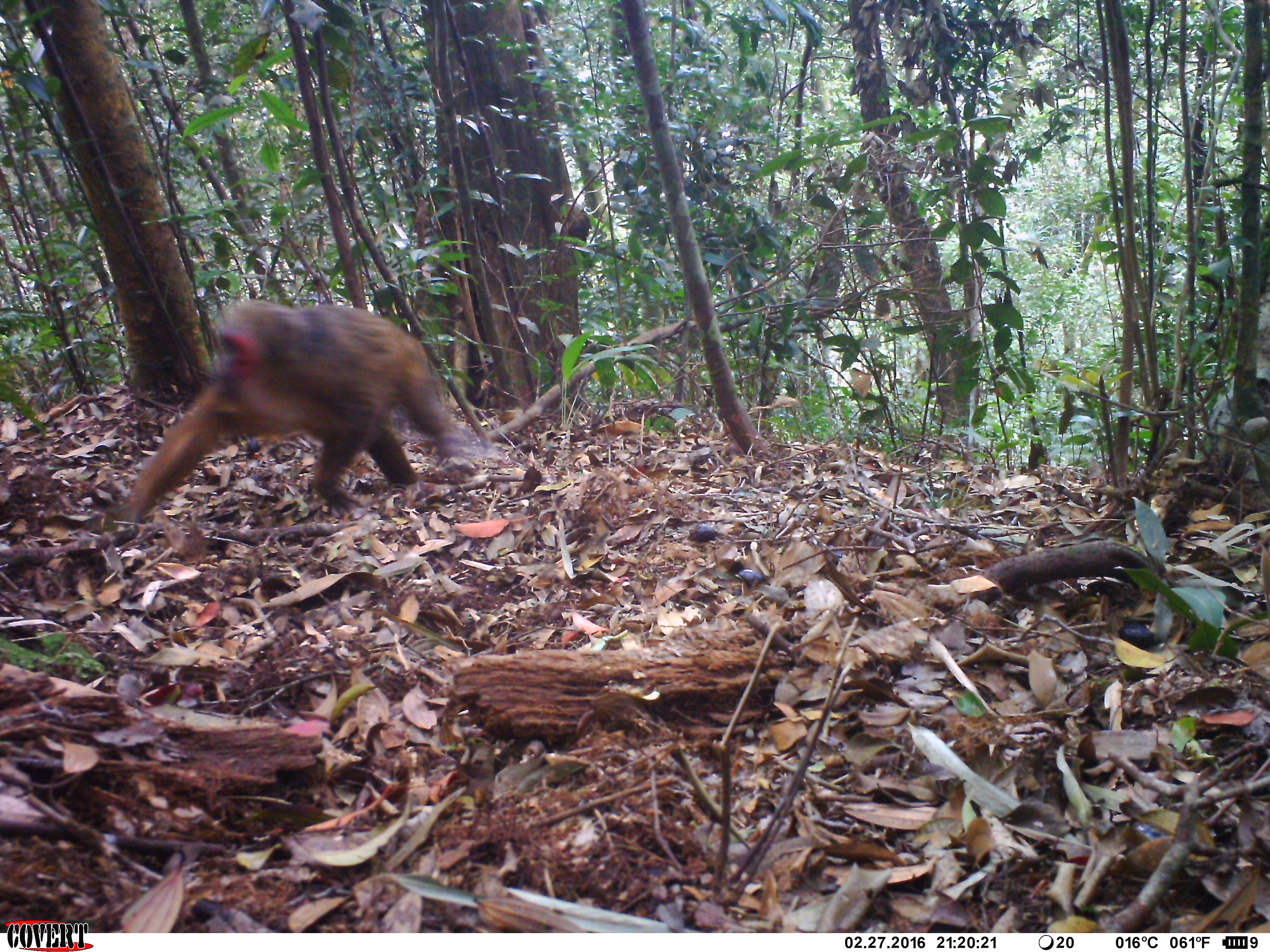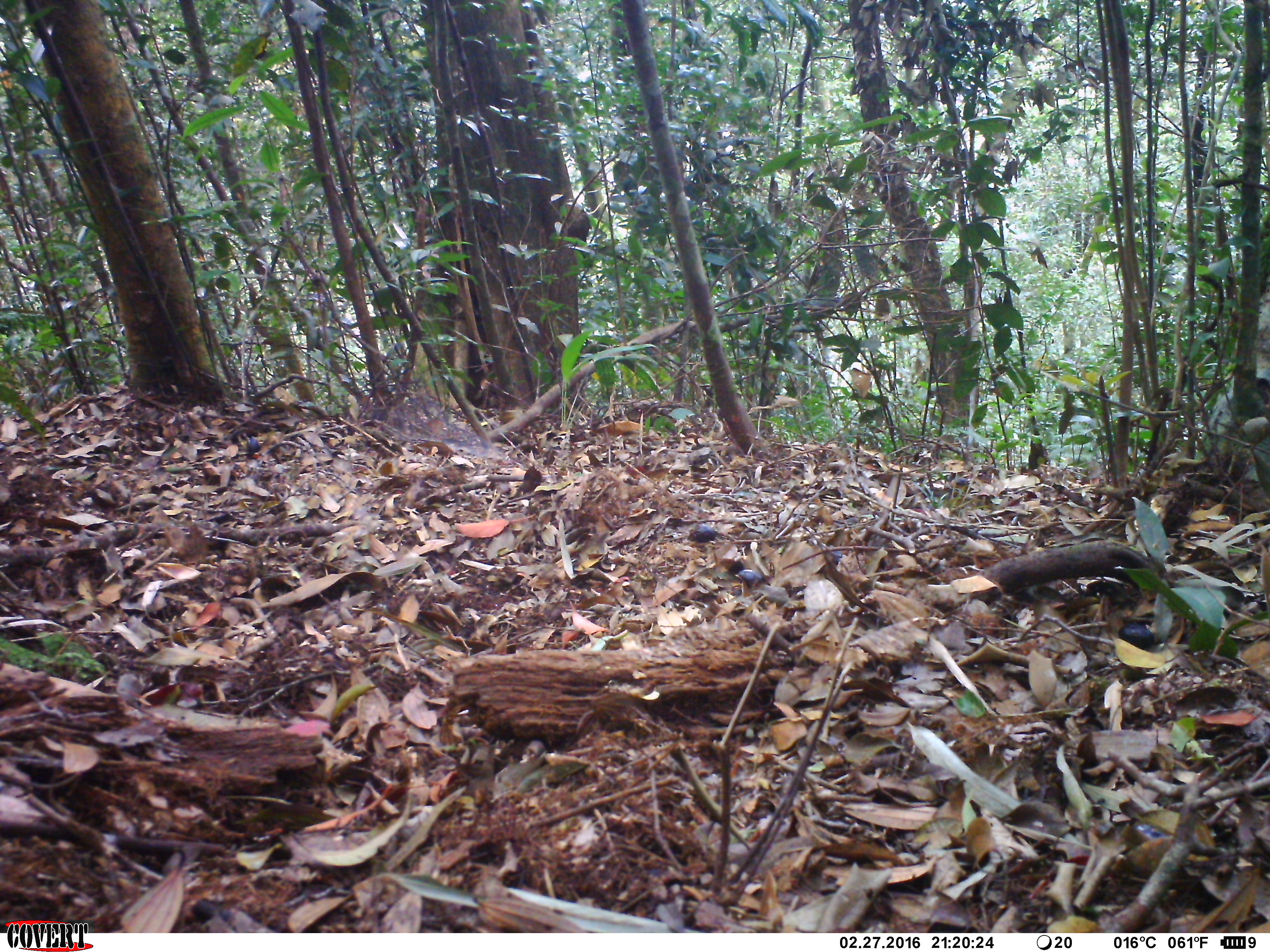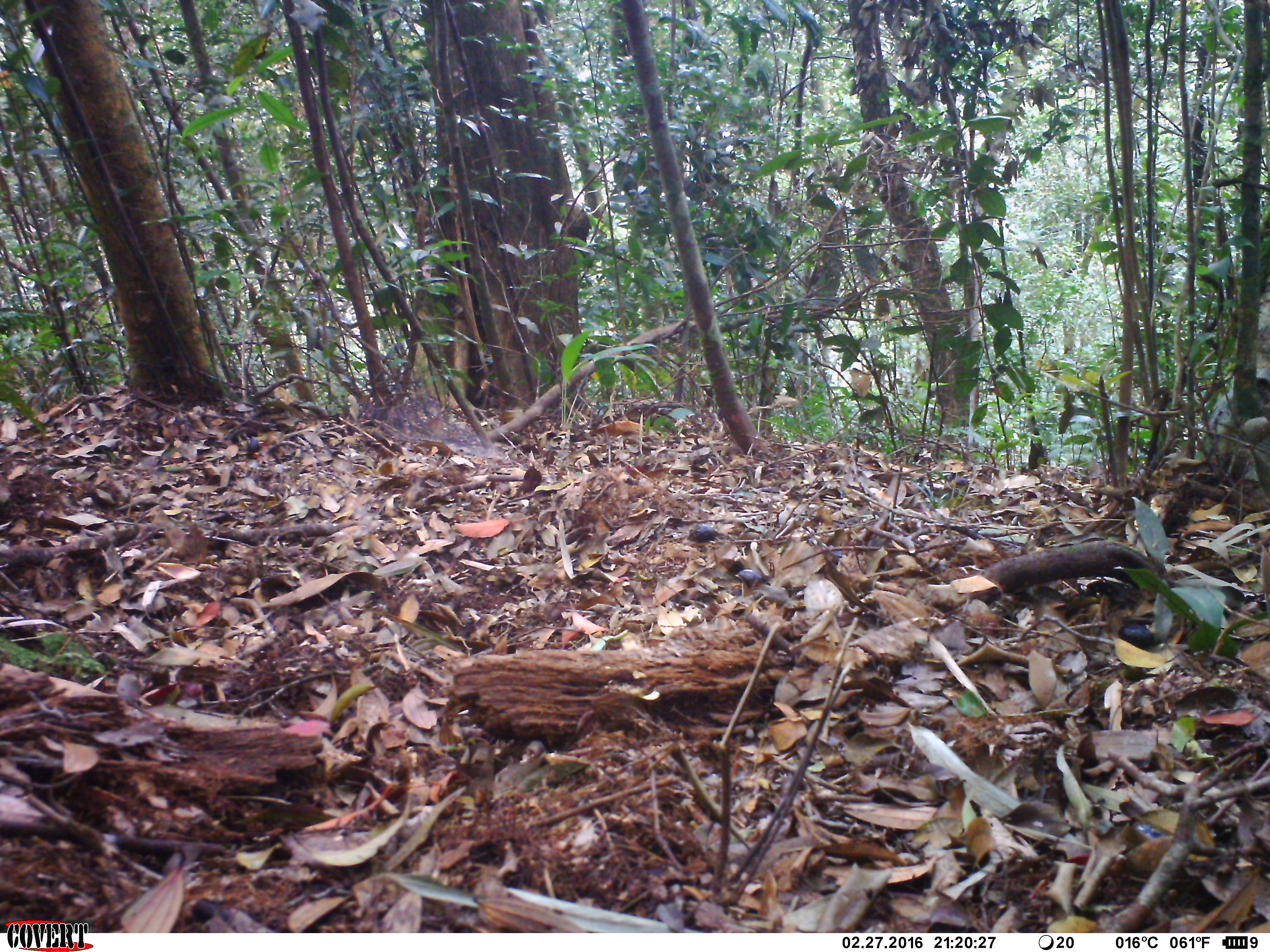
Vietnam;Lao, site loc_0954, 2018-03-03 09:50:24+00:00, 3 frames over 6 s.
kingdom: Animalia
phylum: Chordata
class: Mammalia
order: Primates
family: Cercopithecidae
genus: Macaca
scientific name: Macaca arctoides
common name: stump-tailed macaque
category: stump tailed macaque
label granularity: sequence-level